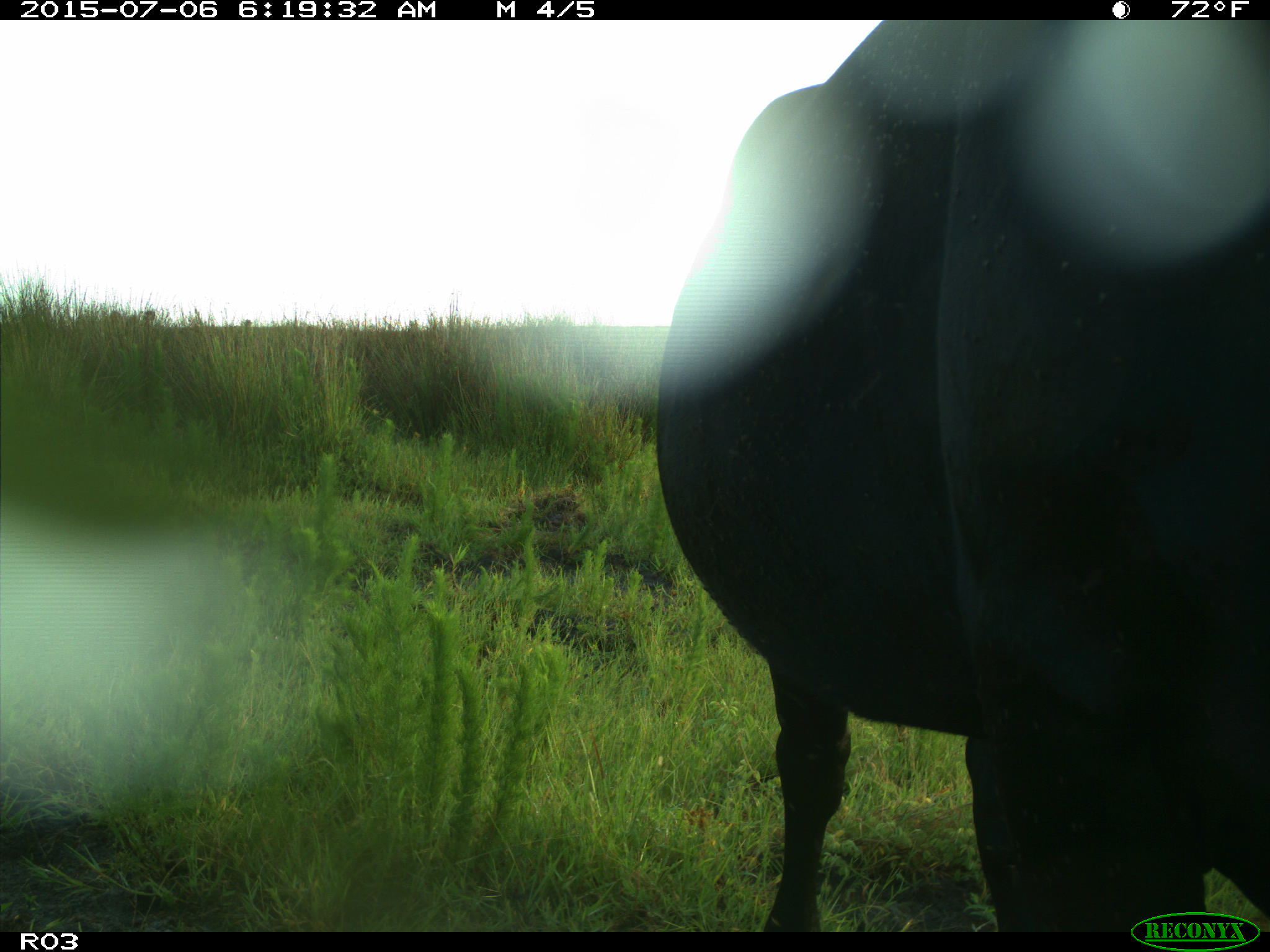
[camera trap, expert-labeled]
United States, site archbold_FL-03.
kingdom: Animalia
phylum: Chordata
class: Mammalia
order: Artiodactyla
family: Bovidae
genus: Bos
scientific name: Bos taurus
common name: domestic cow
Bos taurus (domestic cow).